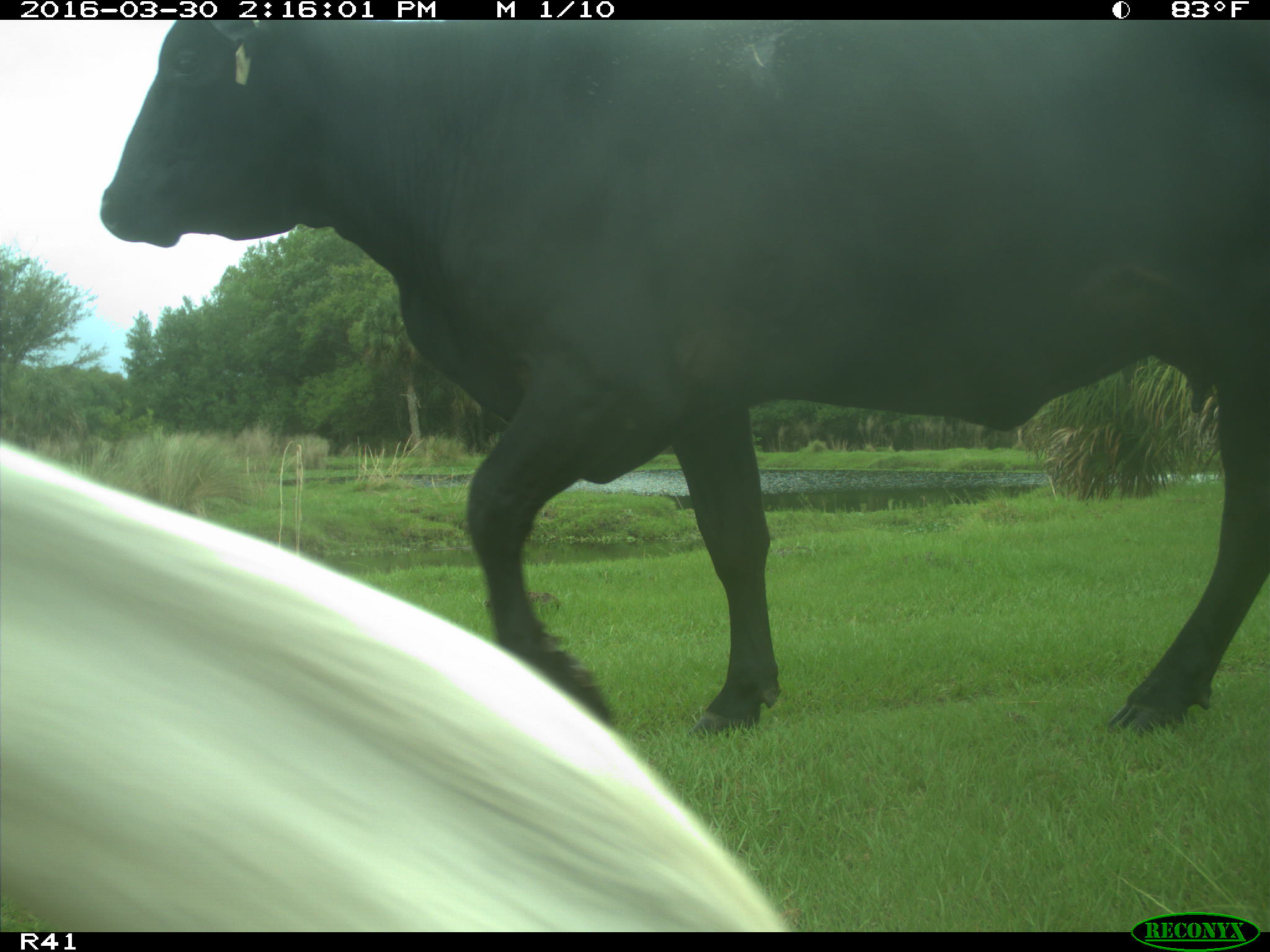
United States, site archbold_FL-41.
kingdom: Animalia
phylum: Chordata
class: Mammalia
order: Artiodactyla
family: Bovidae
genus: Bos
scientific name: Bos taurus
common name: domestic cow